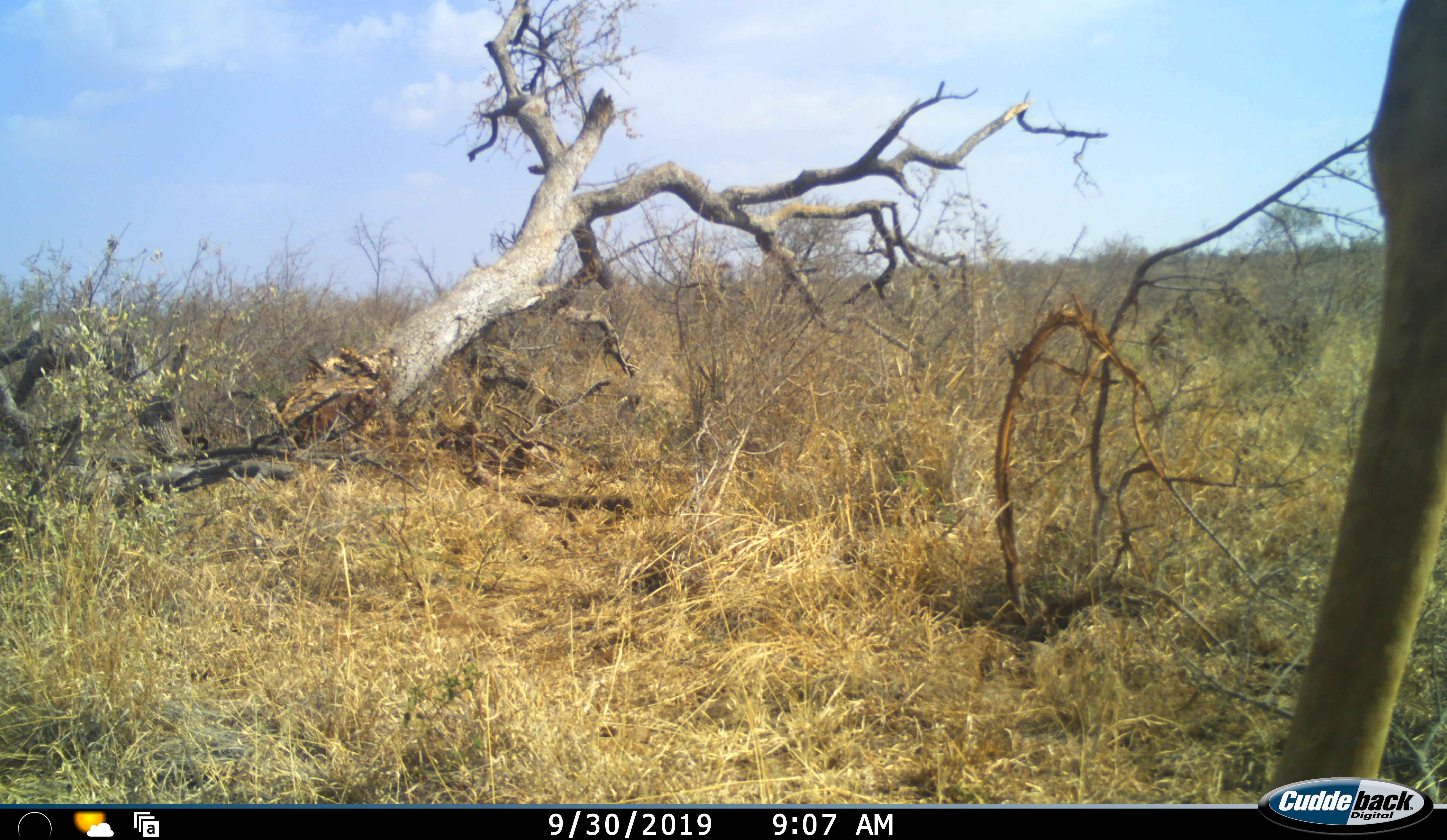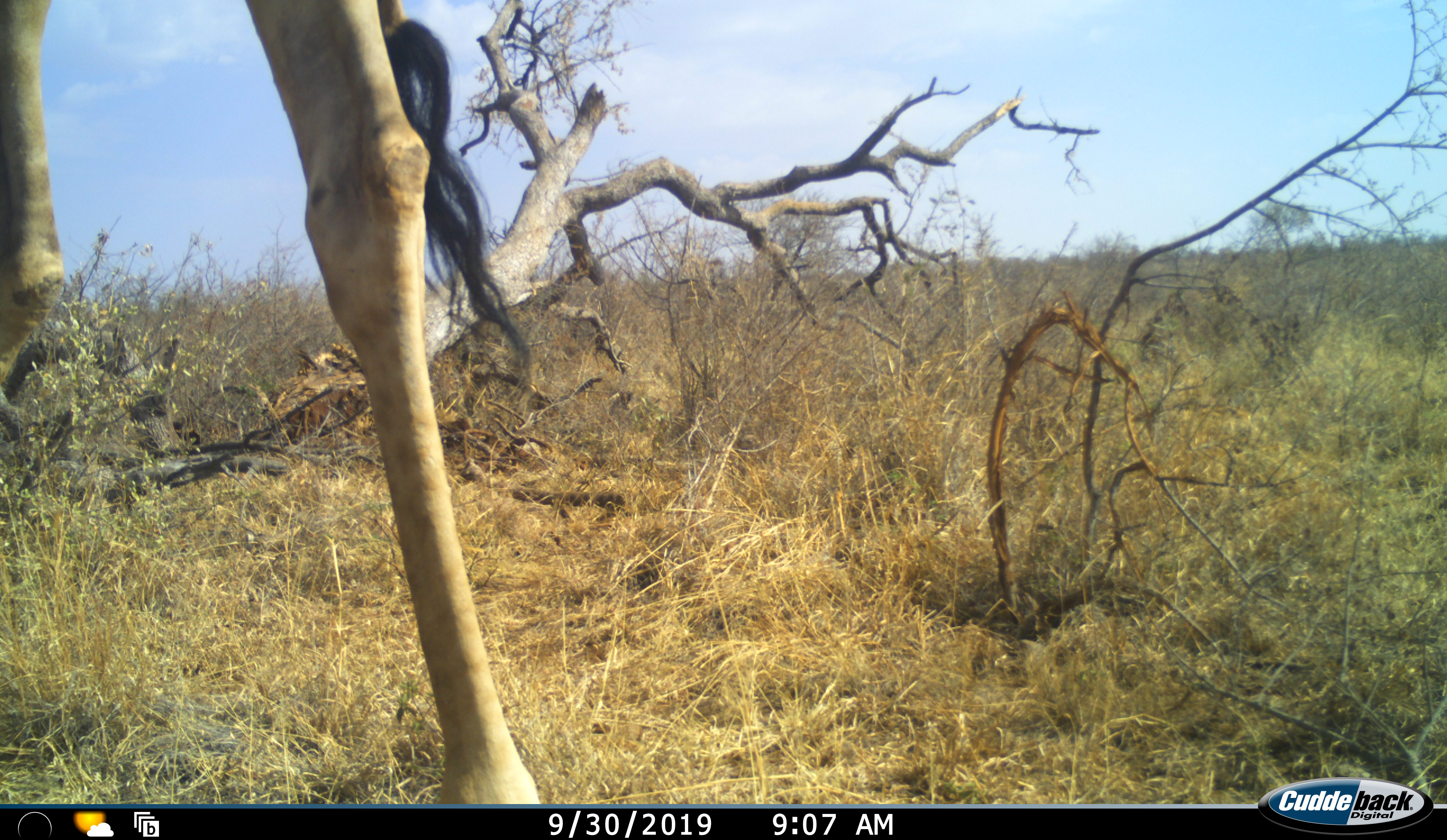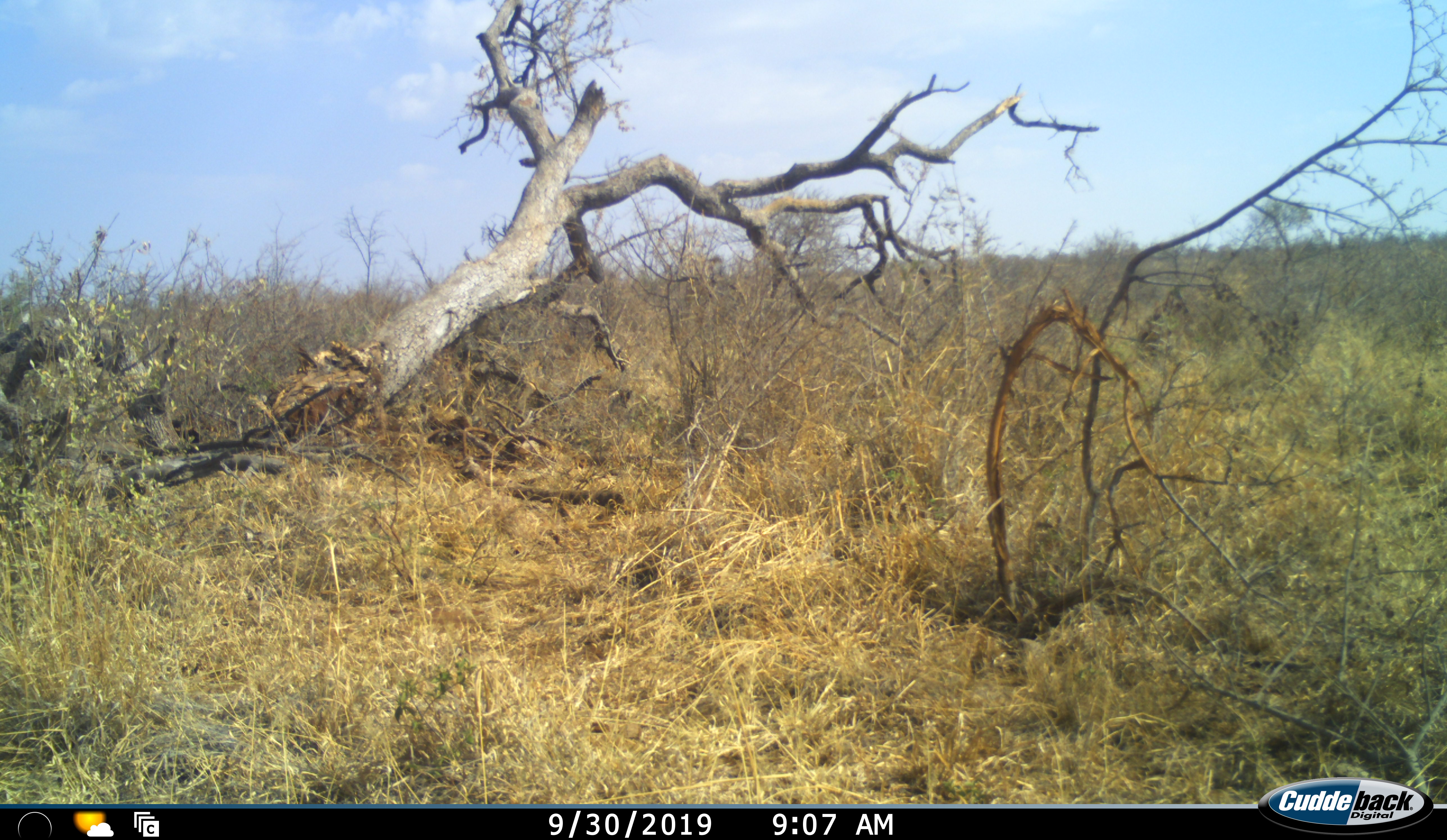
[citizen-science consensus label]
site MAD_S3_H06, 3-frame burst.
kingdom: Animalia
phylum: Chordata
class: Mammalia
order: Artiodactyla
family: Giraffidae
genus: Giraffa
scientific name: Giraffa camelopardalis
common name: giraffe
Giraffe (Giraffa camelopardalis), count 1. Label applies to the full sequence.